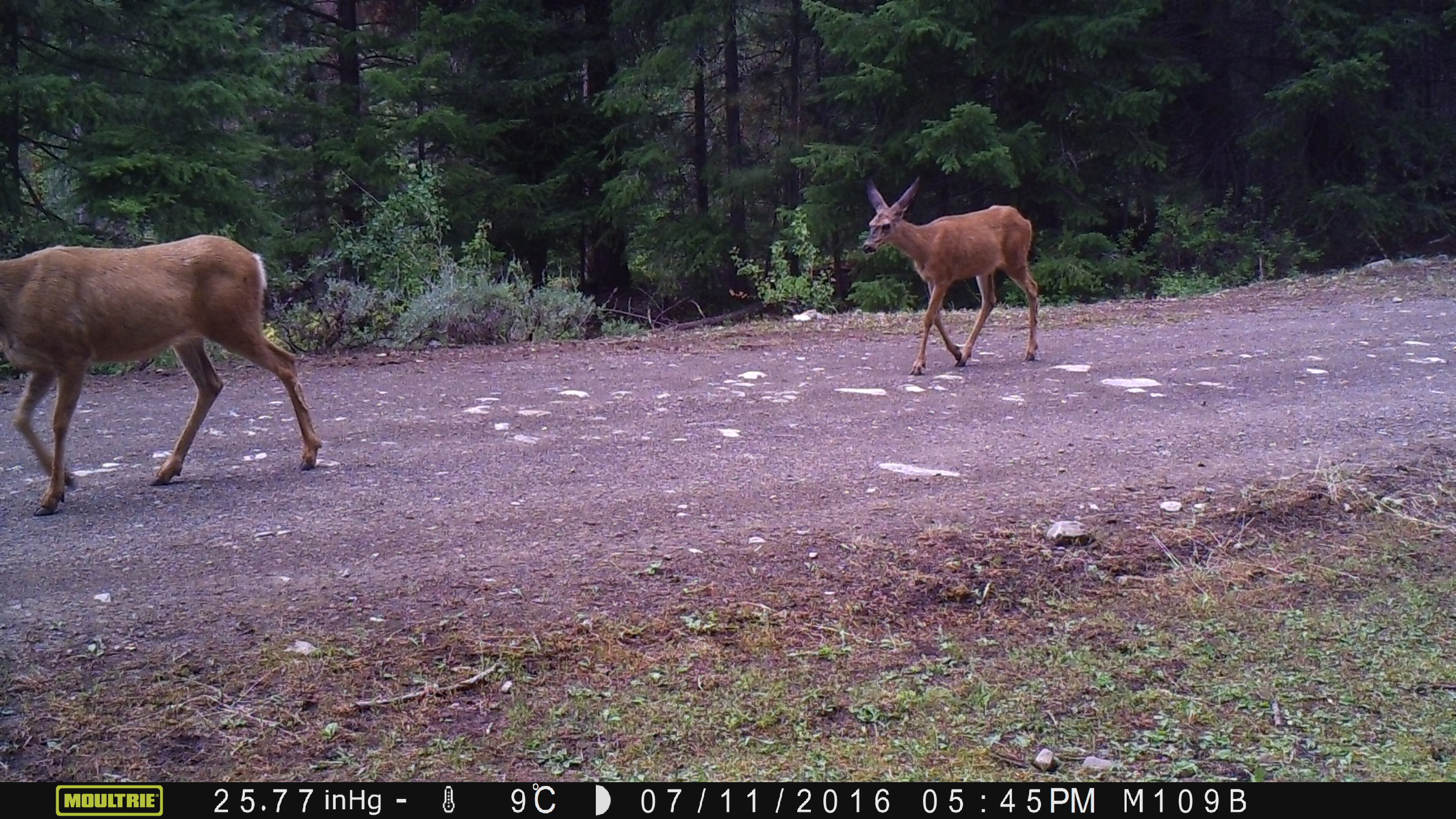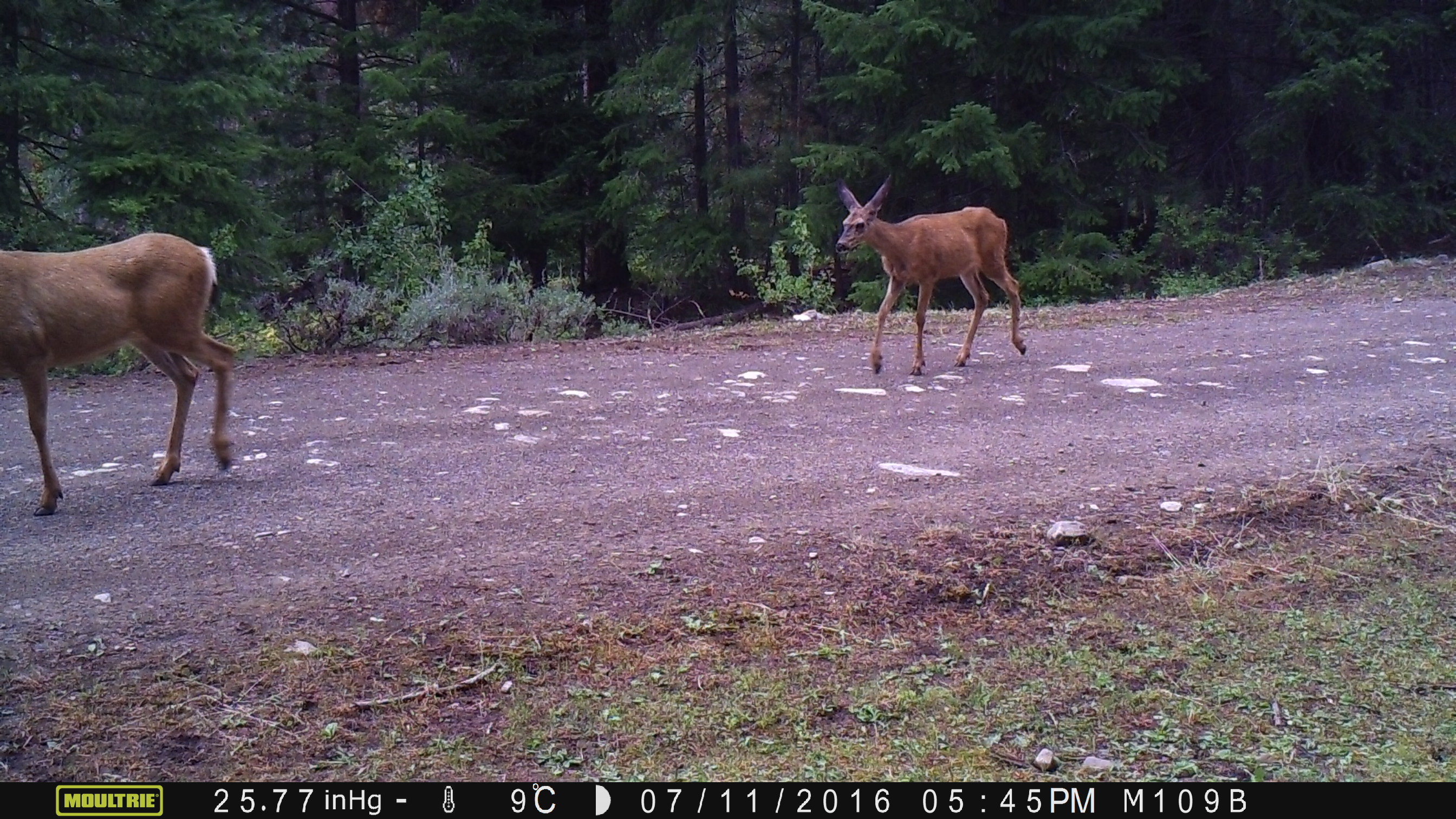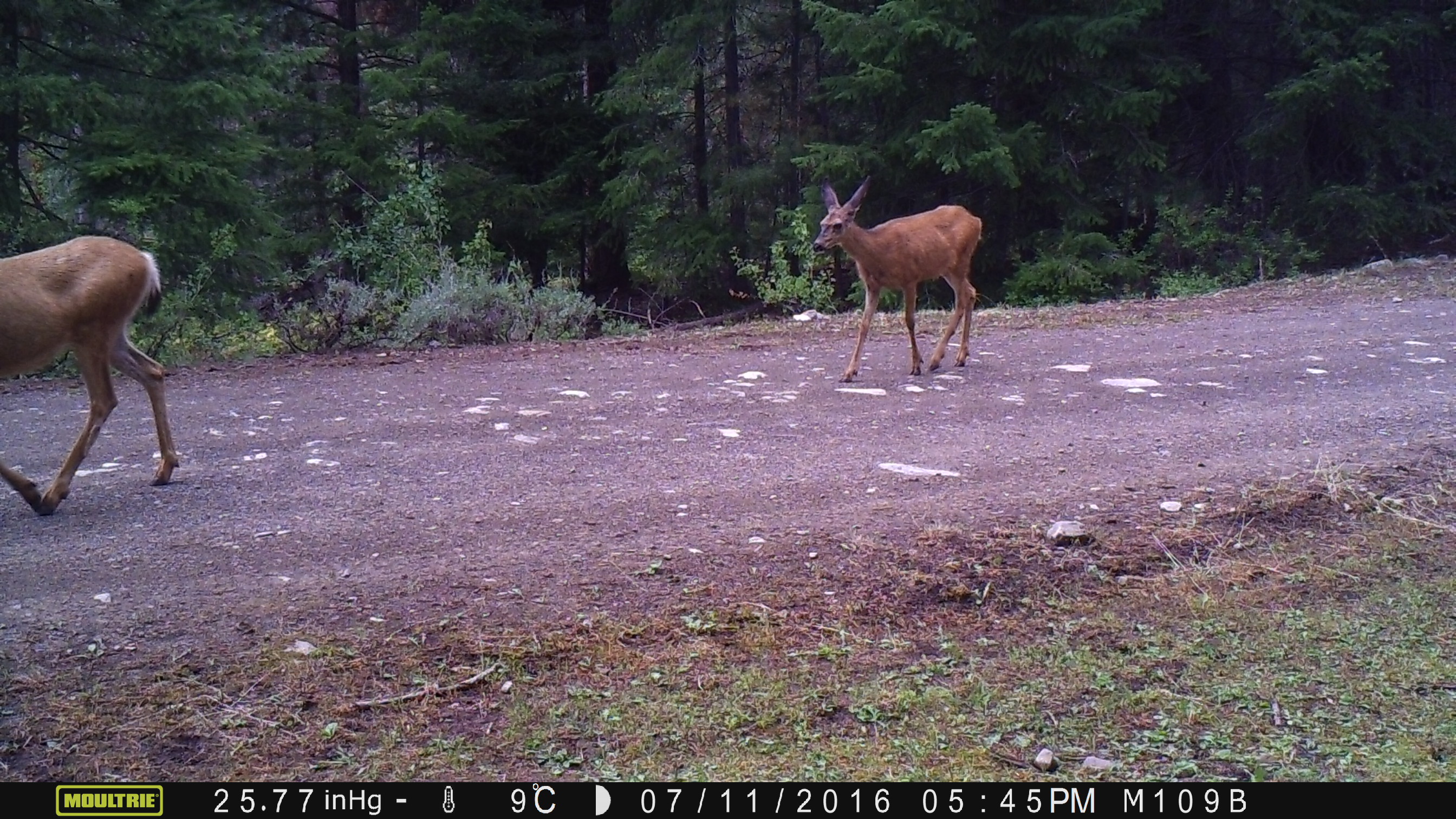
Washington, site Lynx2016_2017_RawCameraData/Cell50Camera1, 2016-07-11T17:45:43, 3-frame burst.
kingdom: Animalia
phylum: Chordata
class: Mammalia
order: Artiodactyla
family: Cervidae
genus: Odocoileus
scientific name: Odocoileus hemionus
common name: mule deer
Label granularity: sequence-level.